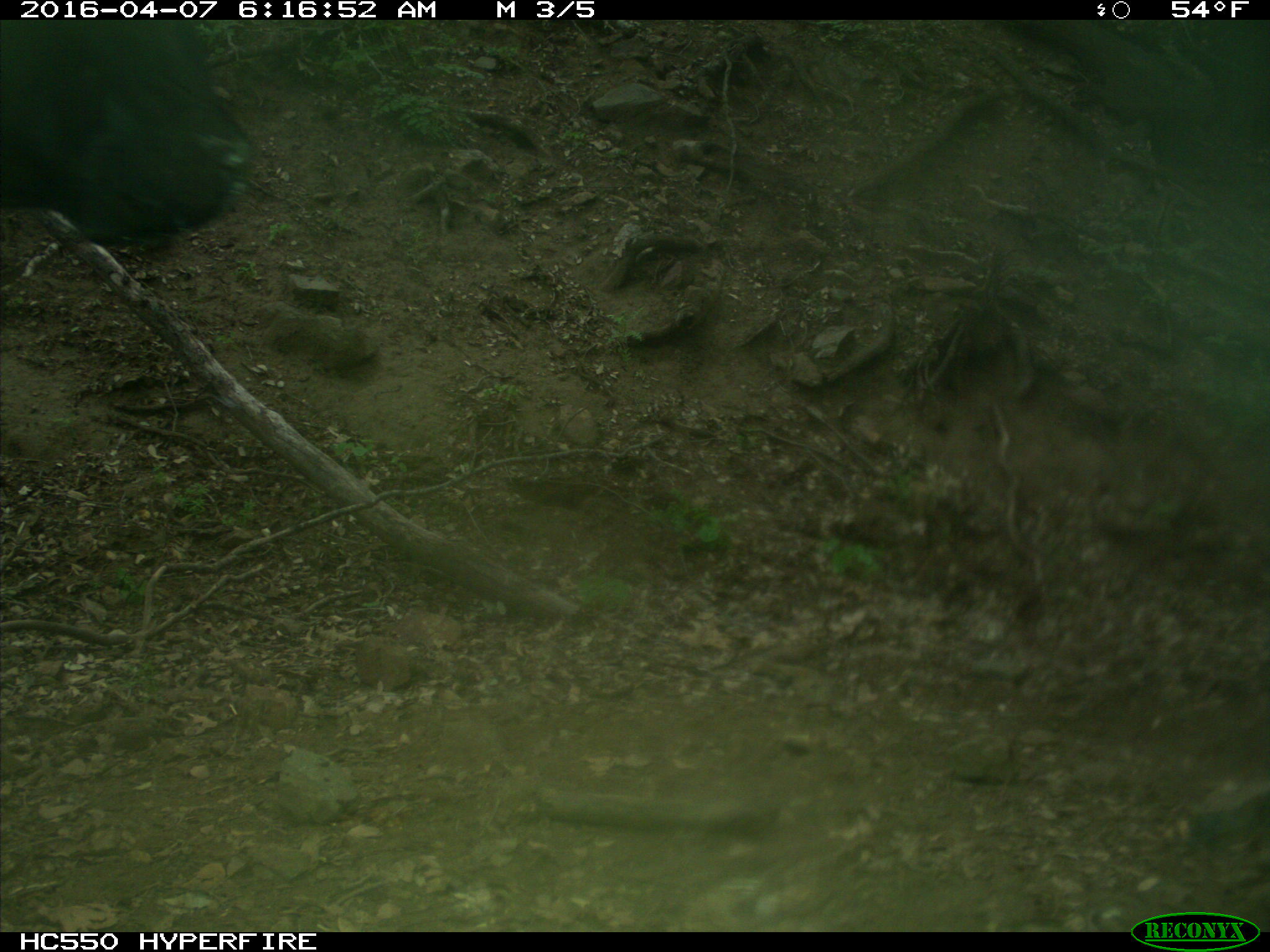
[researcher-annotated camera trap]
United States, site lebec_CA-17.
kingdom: Animalia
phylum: Chordata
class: Mammalia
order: Artiodactyla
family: Bovidae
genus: Bos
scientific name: Bos taurus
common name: domestic cow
Bos taurus (domestic cow).